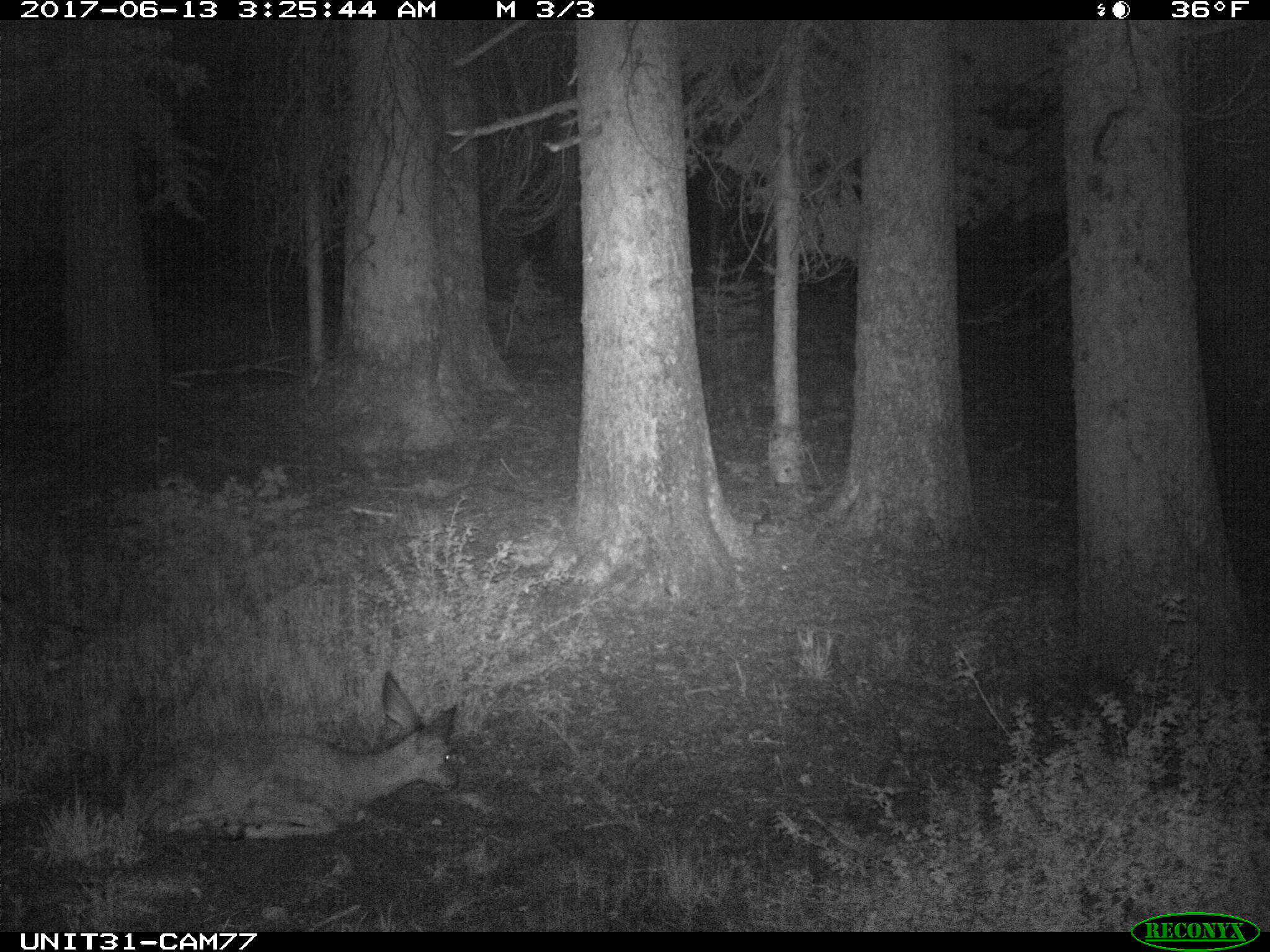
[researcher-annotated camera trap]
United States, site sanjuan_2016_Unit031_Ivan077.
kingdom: Animalia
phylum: Chordata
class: Mammalia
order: Artiodactyla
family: Cervidae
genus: Odocoileus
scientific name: Odocoileus hemionus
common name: mule deer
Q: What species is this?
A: Odocoileus hemionus (mule deer).